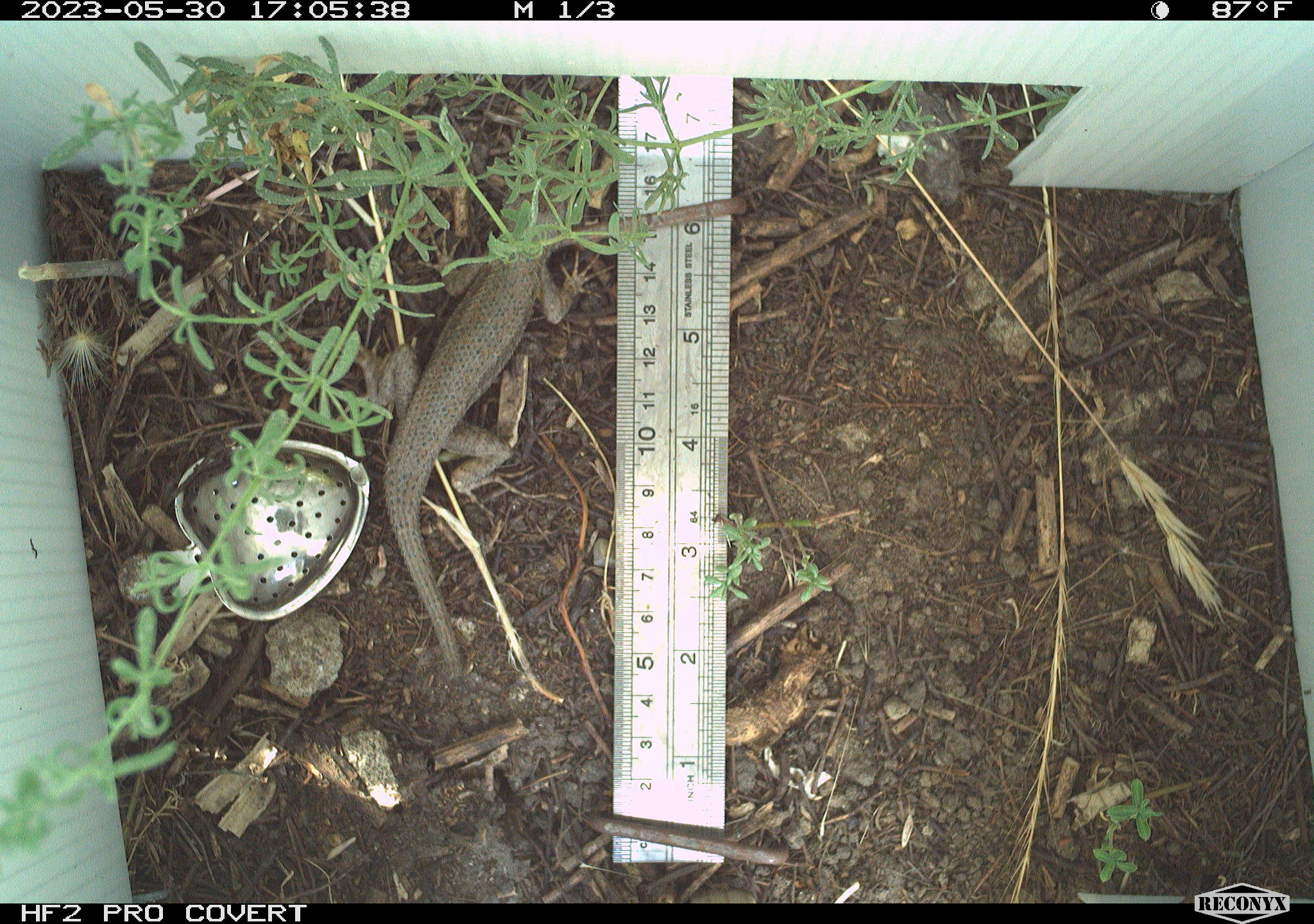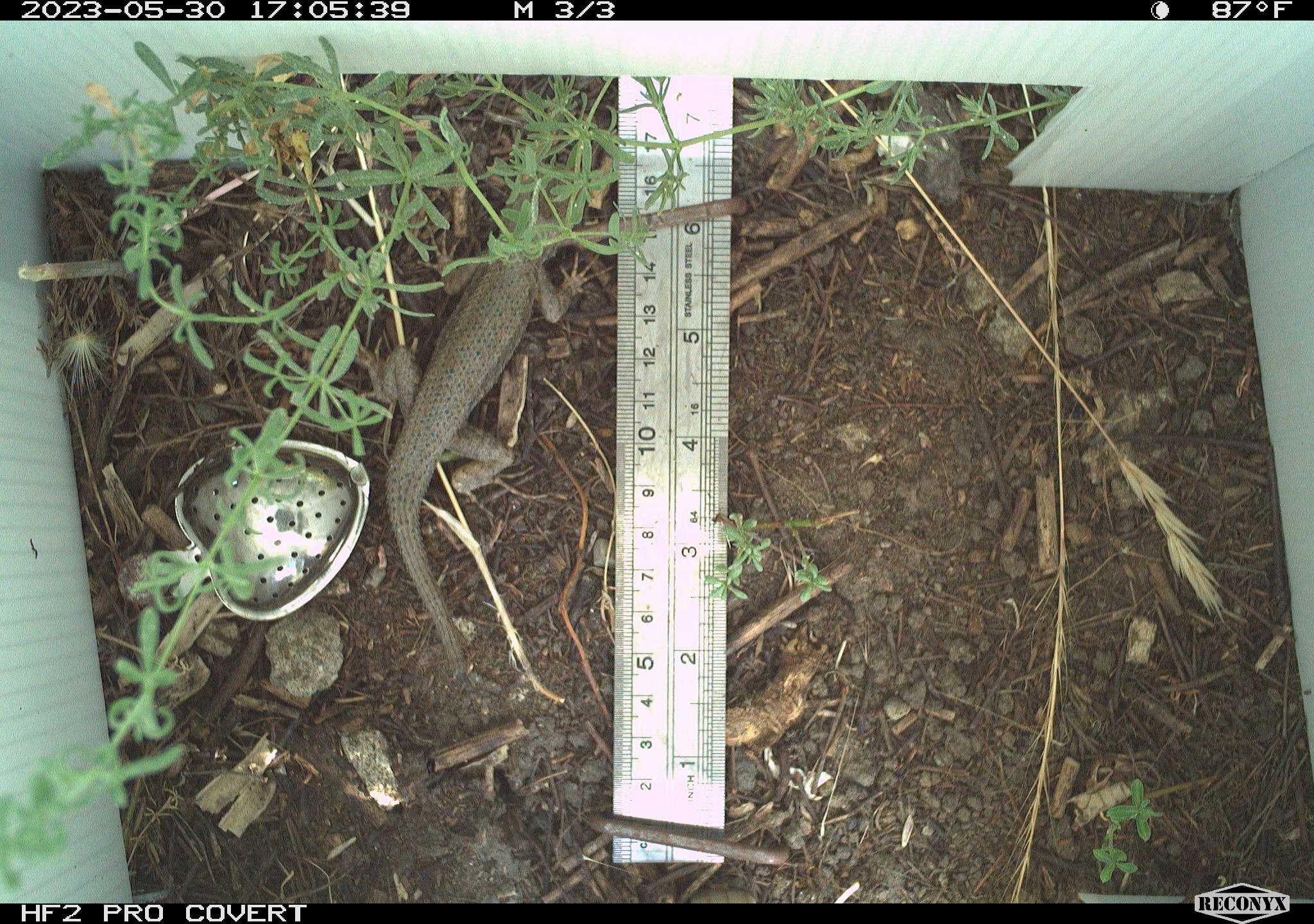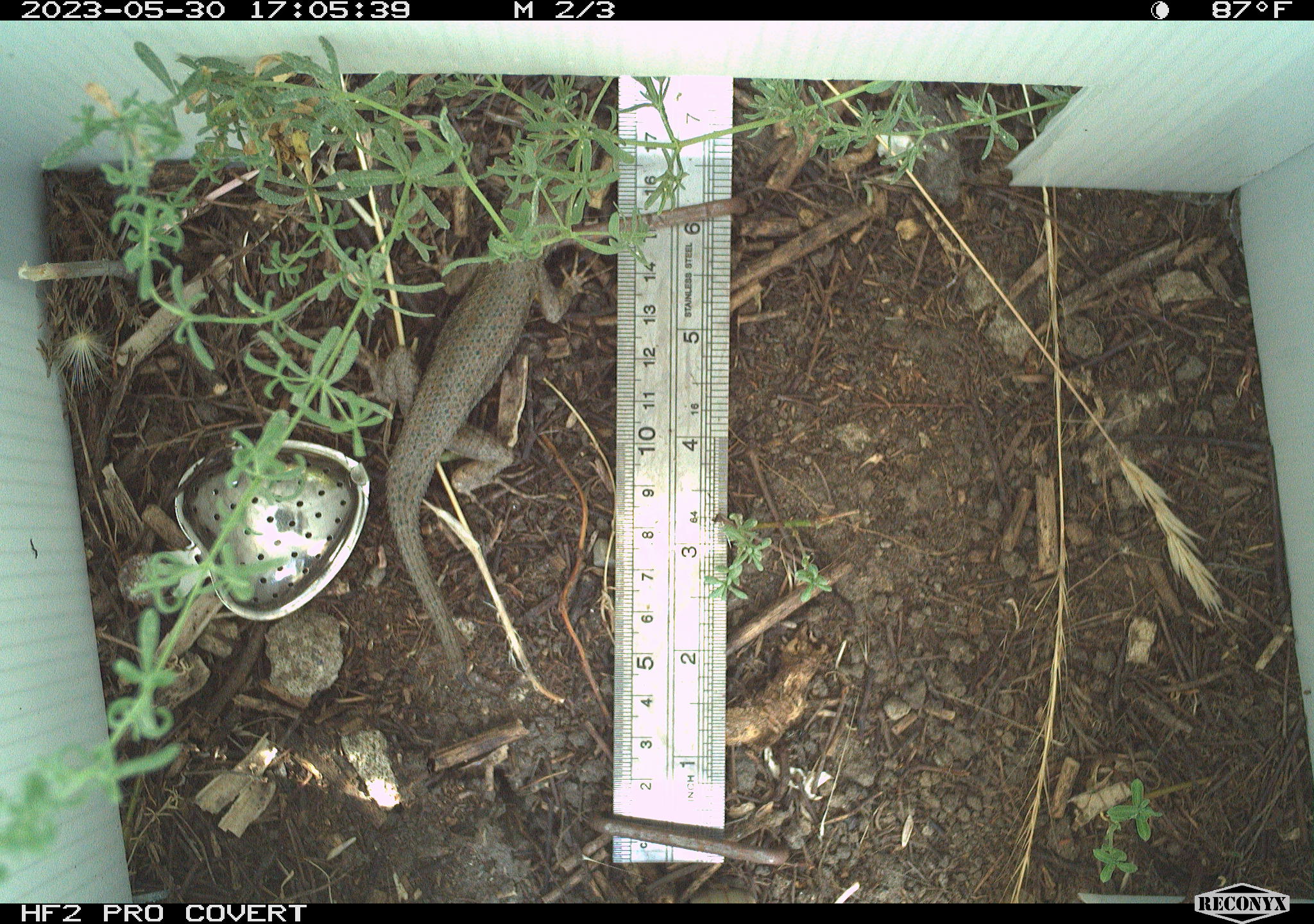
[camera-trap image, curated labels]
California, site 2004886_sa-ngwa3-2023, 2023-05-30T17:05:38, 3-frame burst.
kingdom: Animalia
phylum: Chordata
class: Reptilia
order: Squamata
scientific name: Squamata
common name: lizards and snakes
Lizards and snakes (Squamata).